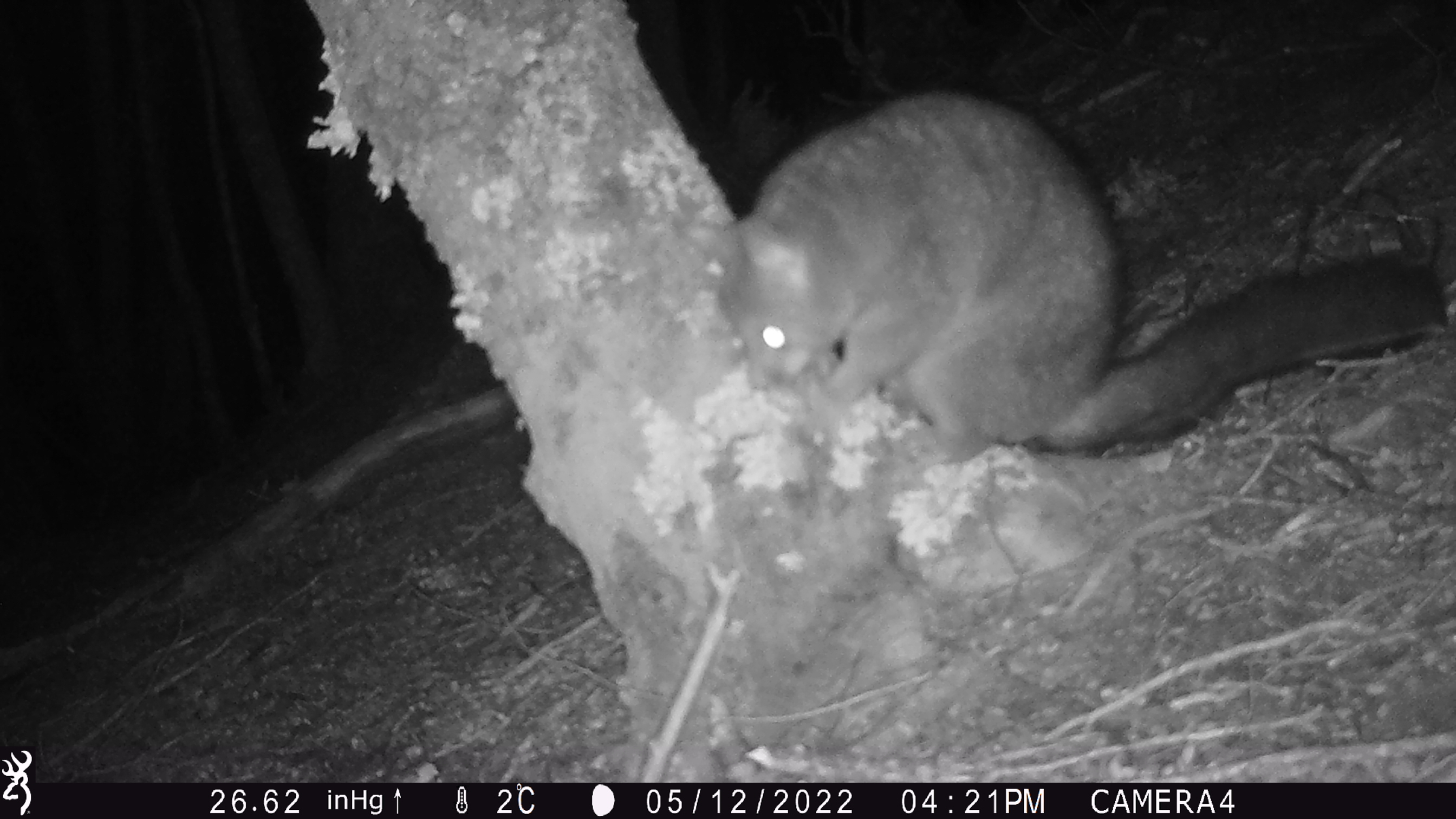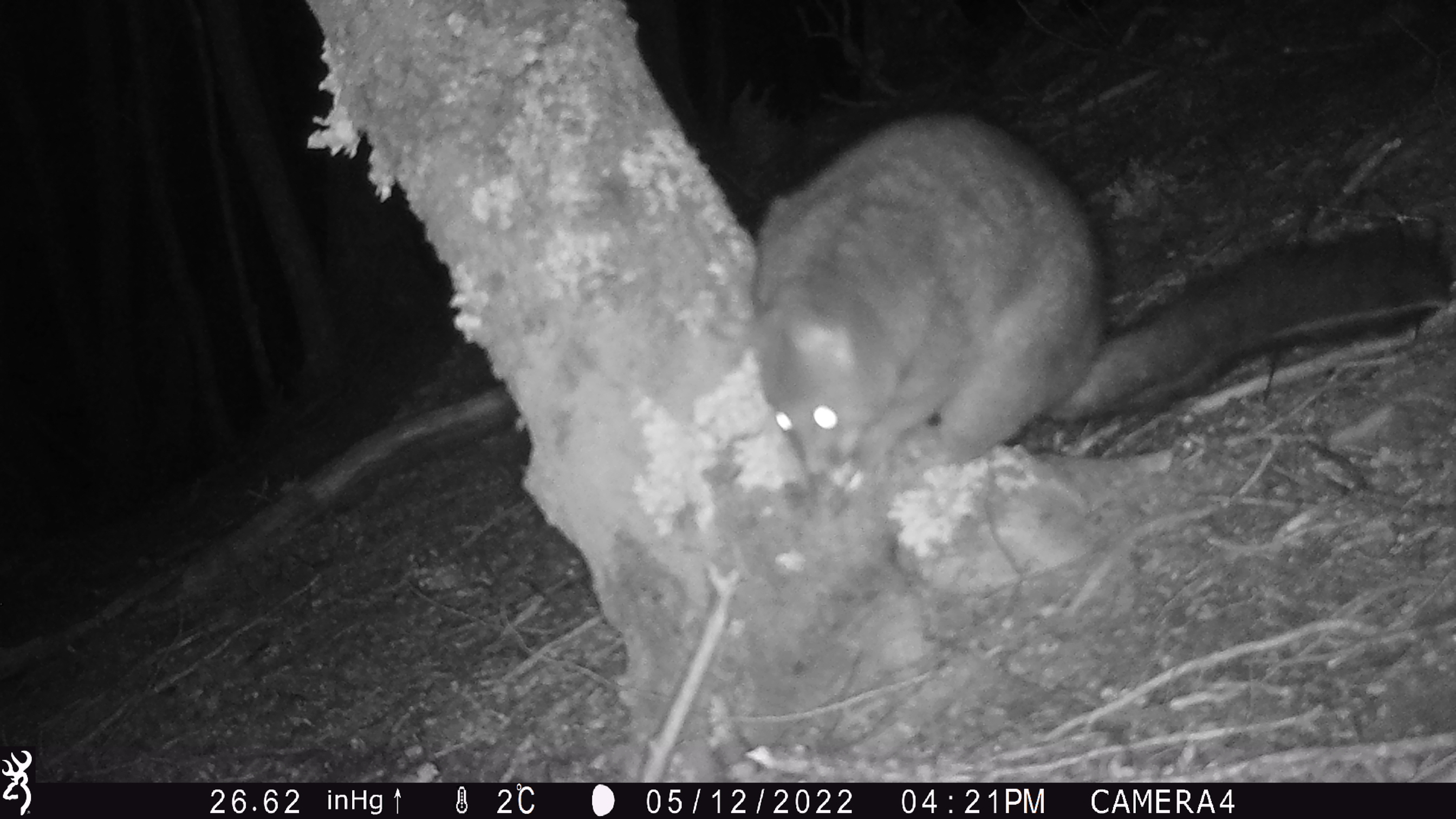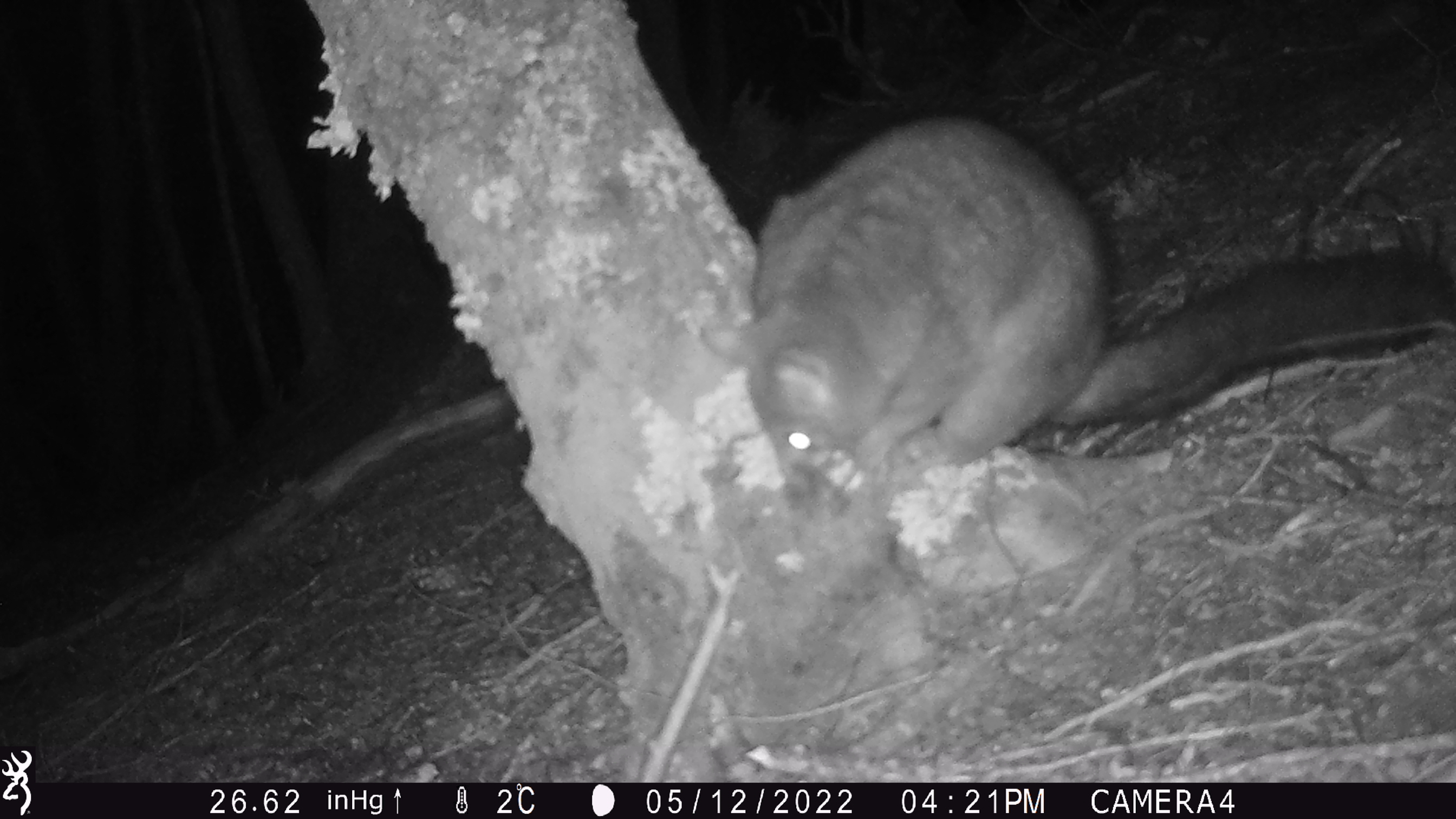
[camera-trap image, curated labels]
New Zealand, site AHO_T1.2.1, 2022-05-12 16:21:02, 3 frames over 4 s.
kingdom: Animalia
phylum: Chordata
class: Mammalia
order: Diprotodontia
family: Phalangeridae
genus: Trichosurus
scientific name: Trichosurus vulpecula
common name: common brushtail possum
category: possum